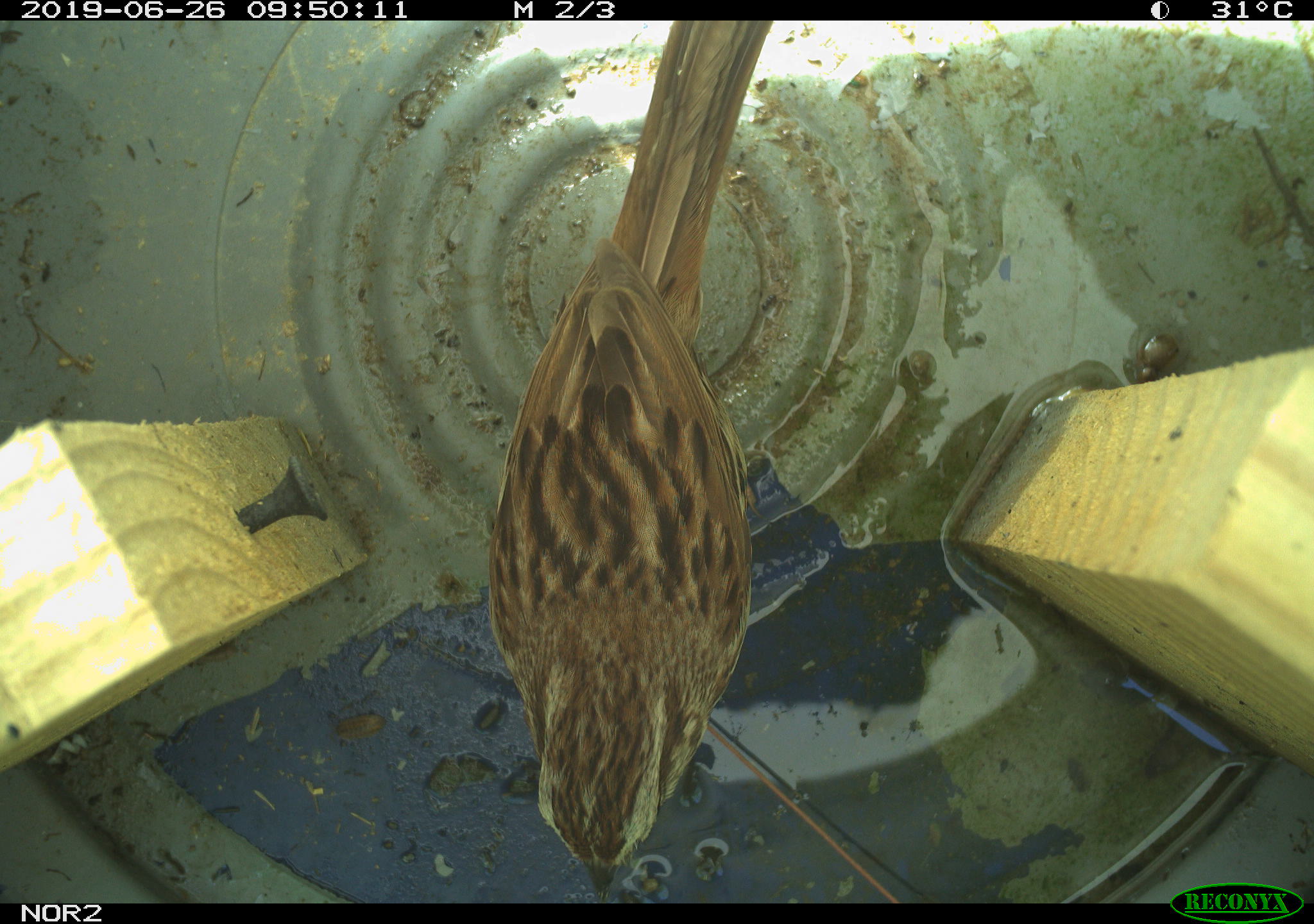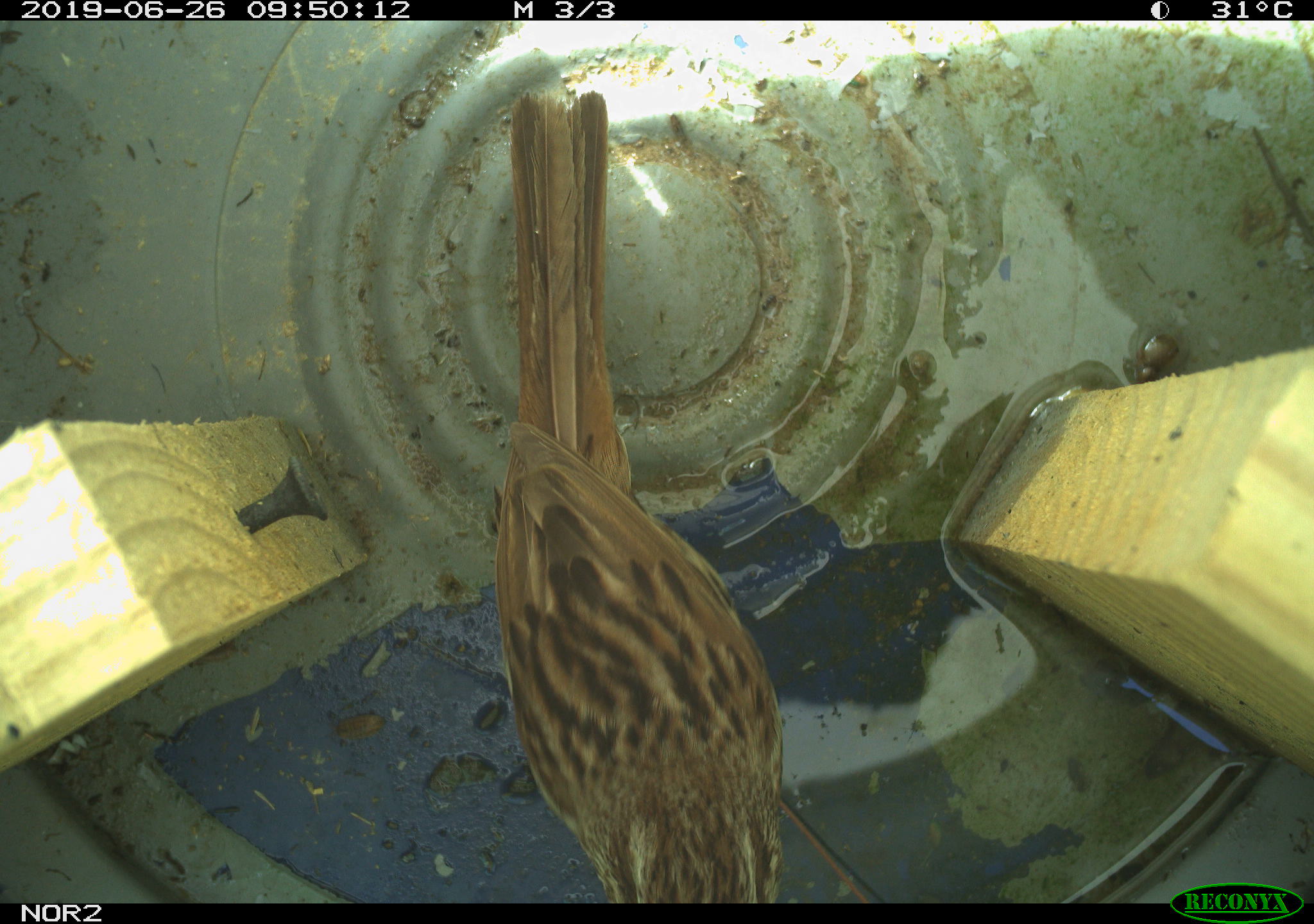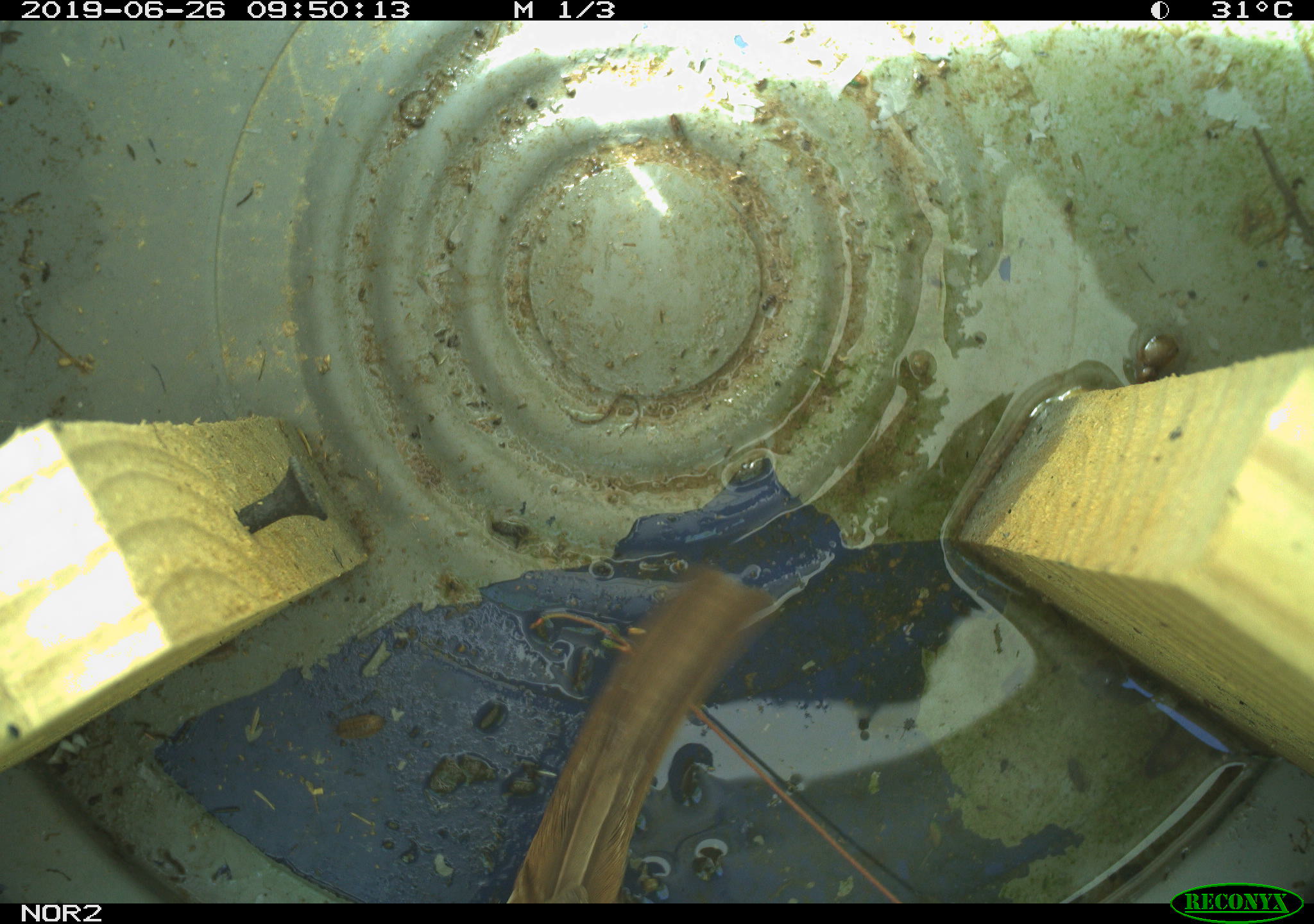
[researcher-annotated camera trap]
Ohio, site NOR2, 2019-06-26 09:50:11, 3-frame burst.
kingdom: Animalia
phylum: Chordata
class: Aves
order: Passeriformes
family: Passerellidae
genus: Melospiza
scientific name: Melospiza melodia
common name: song sparrow